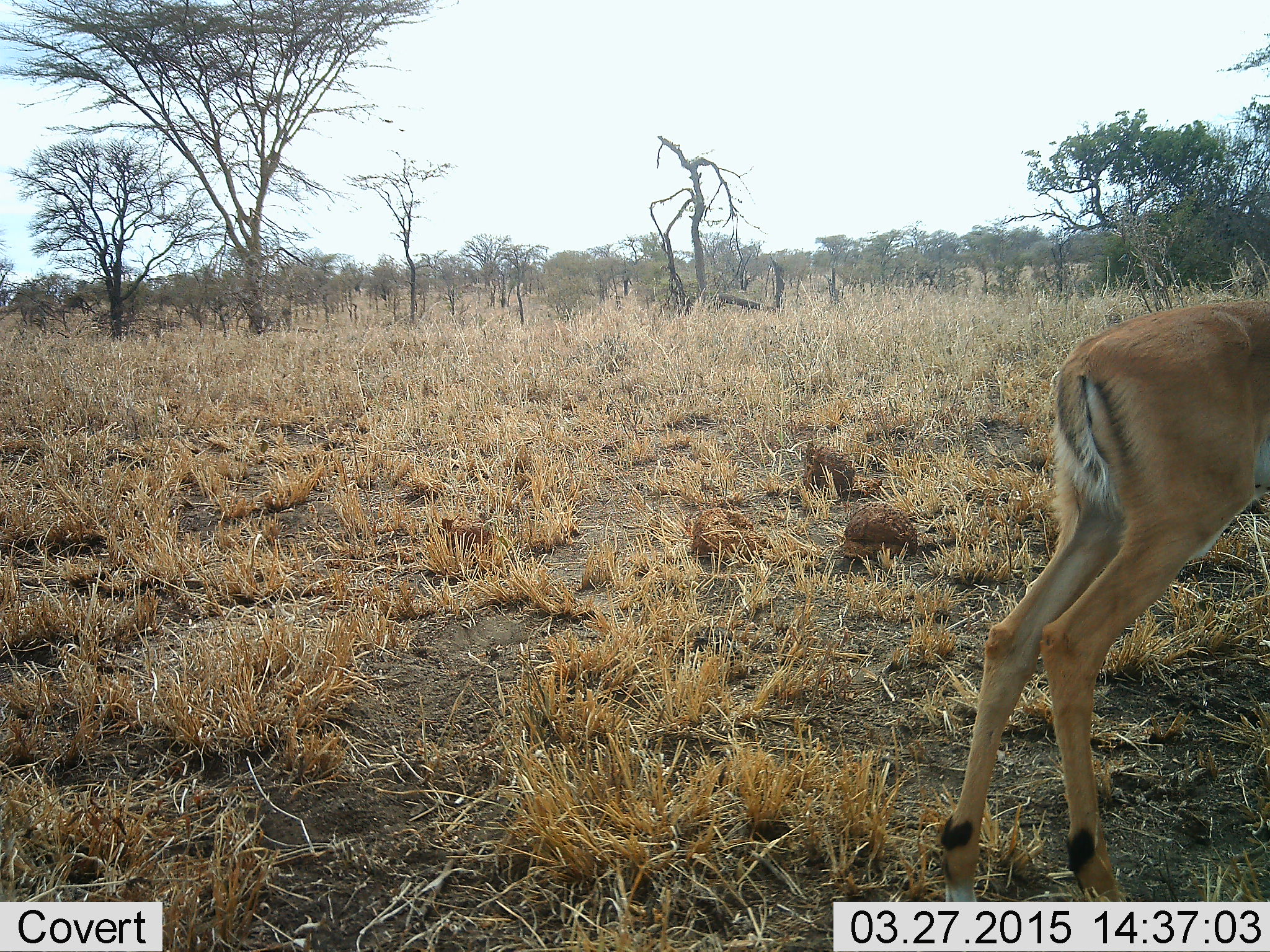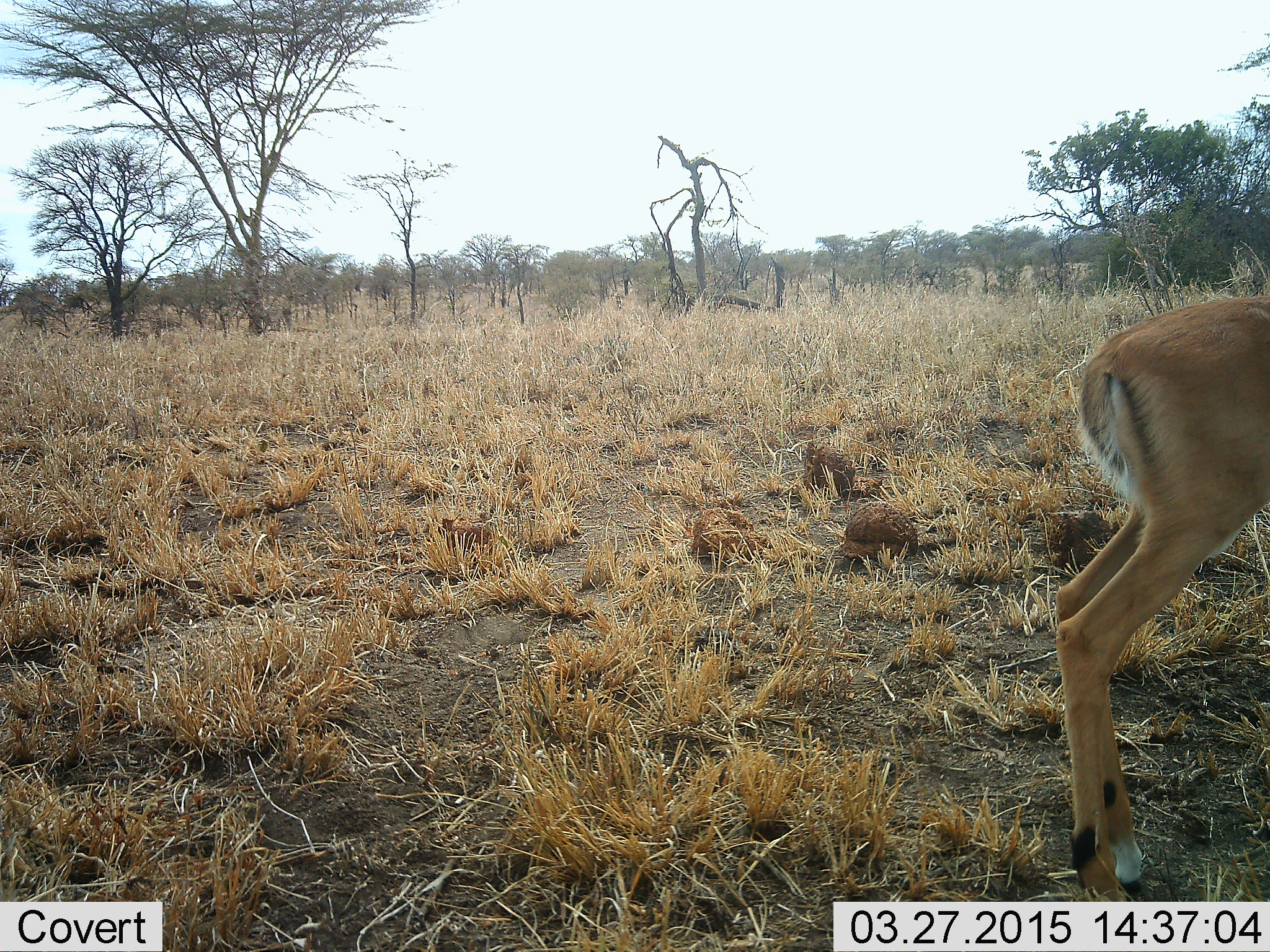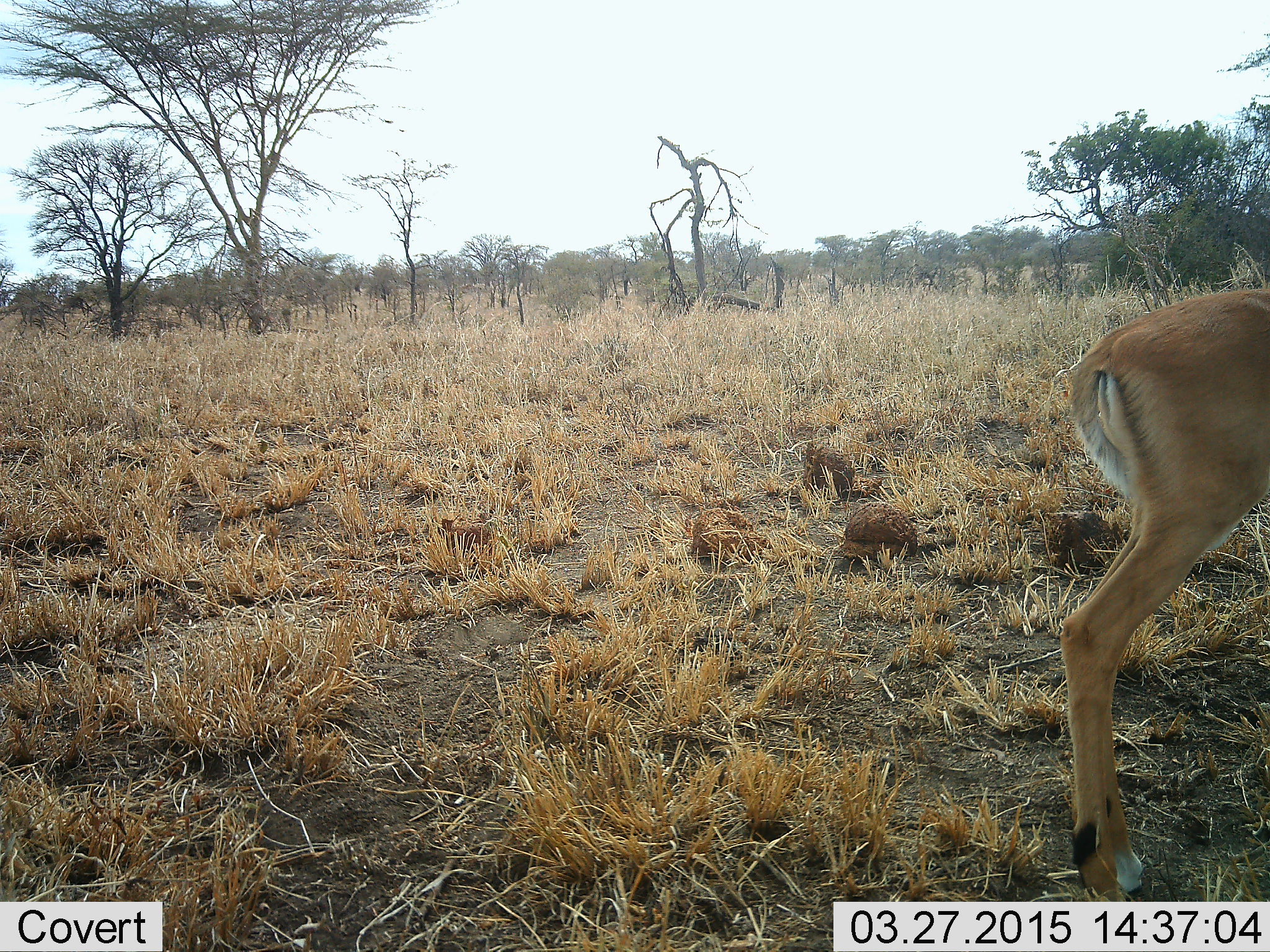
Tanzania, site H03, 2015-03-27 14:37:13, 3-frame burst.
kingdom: Animalia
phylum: Chordata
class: Mammalia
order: Artiodactyla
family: Bovidae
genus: Aepyceros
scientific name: Aepyceros melampus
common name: impala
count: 1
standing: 90%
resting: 0%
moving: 10%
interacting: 0%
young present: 20%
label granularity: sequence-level